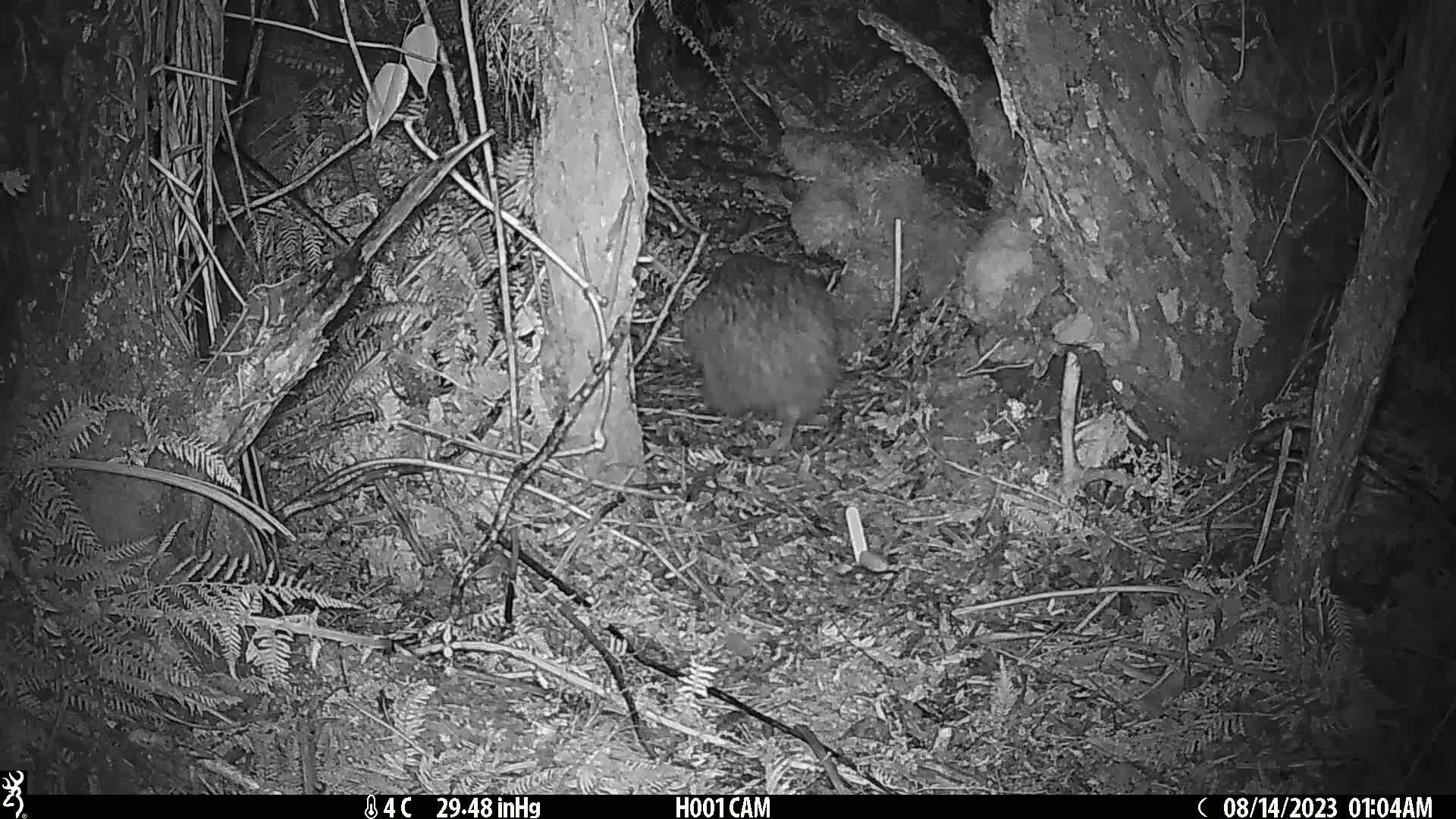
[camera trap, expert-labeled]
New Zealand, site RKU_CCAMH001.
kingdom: Animalia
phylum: Chordata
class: Aves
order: Apterygiformes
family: Apterygidae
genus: Apteryx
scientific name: Apteryx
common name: kiwi